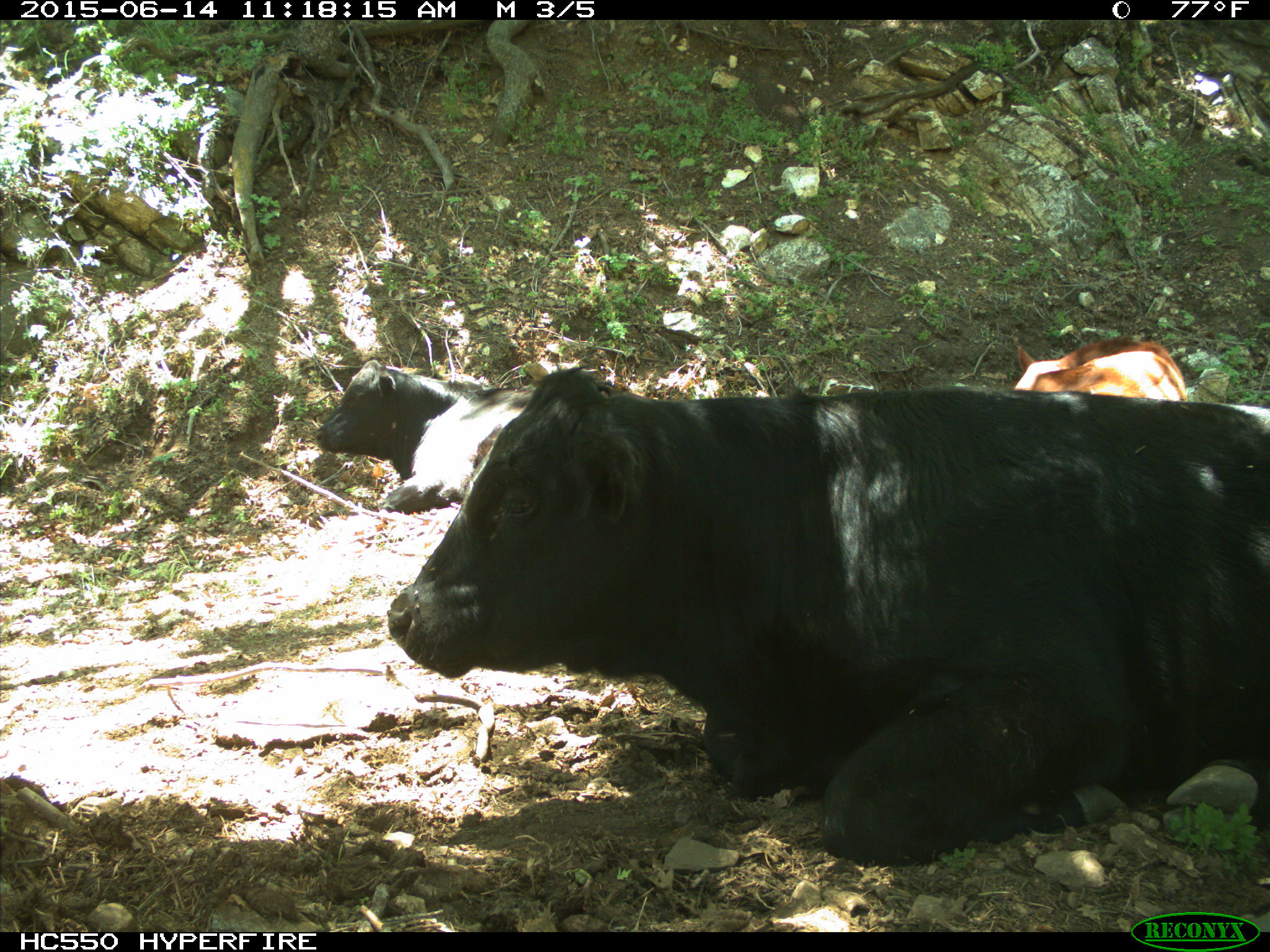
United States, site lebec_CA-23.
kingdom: Animalia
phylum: Chordata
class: Mammalia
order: Artiodactyla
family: Bovidae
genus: Bos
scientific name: Bos taurus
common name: domestic cow